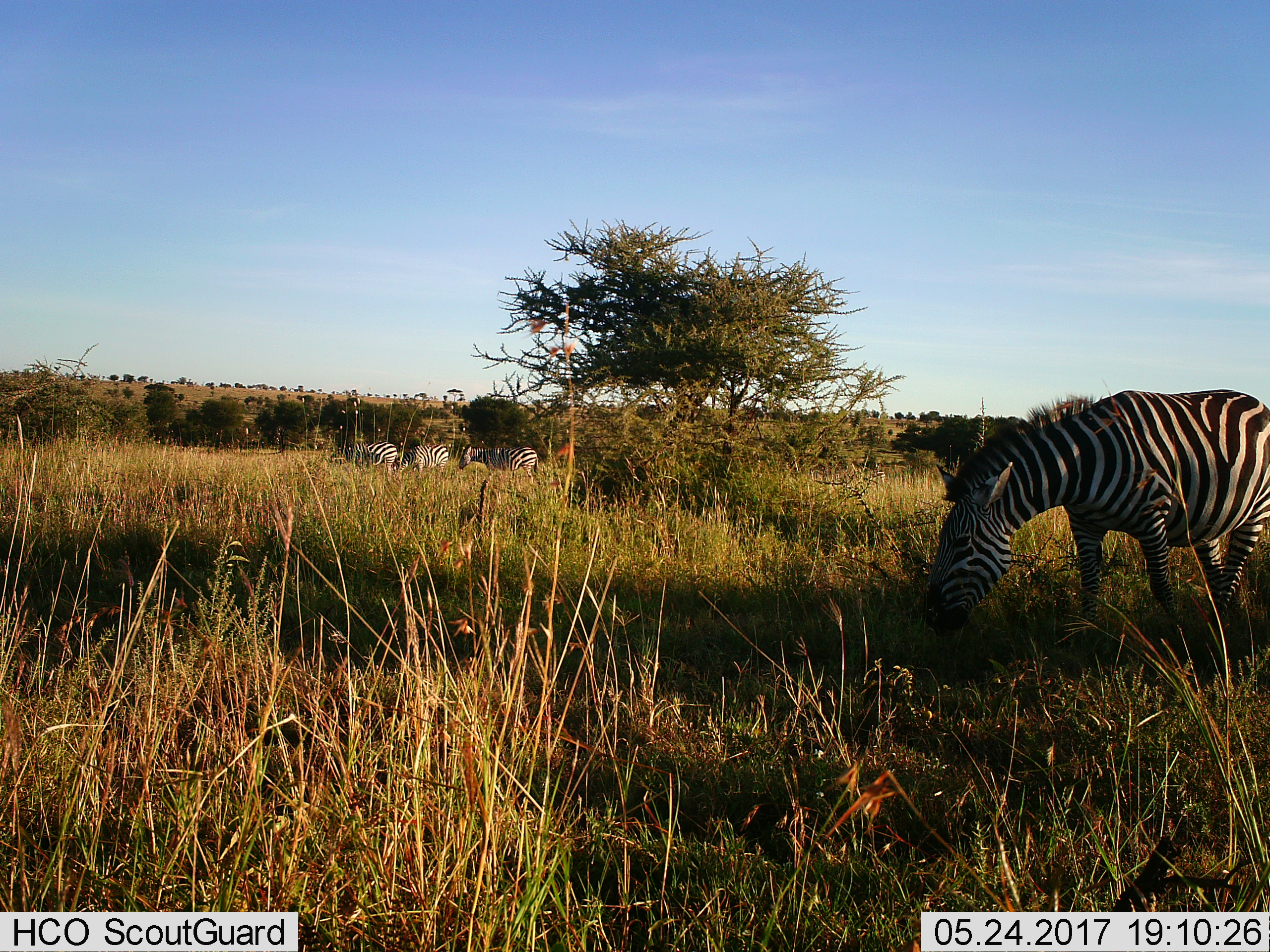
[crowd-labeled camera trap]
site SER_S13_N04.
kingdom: Animalia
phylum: Chordata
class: Mammalia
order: Perissodactyla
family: Equidae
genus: Equus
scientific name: Equus quagga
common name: plains zebra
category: zebraplains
Zebraplains (plains zebra) (Equus quagga), count 4. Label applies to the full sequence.